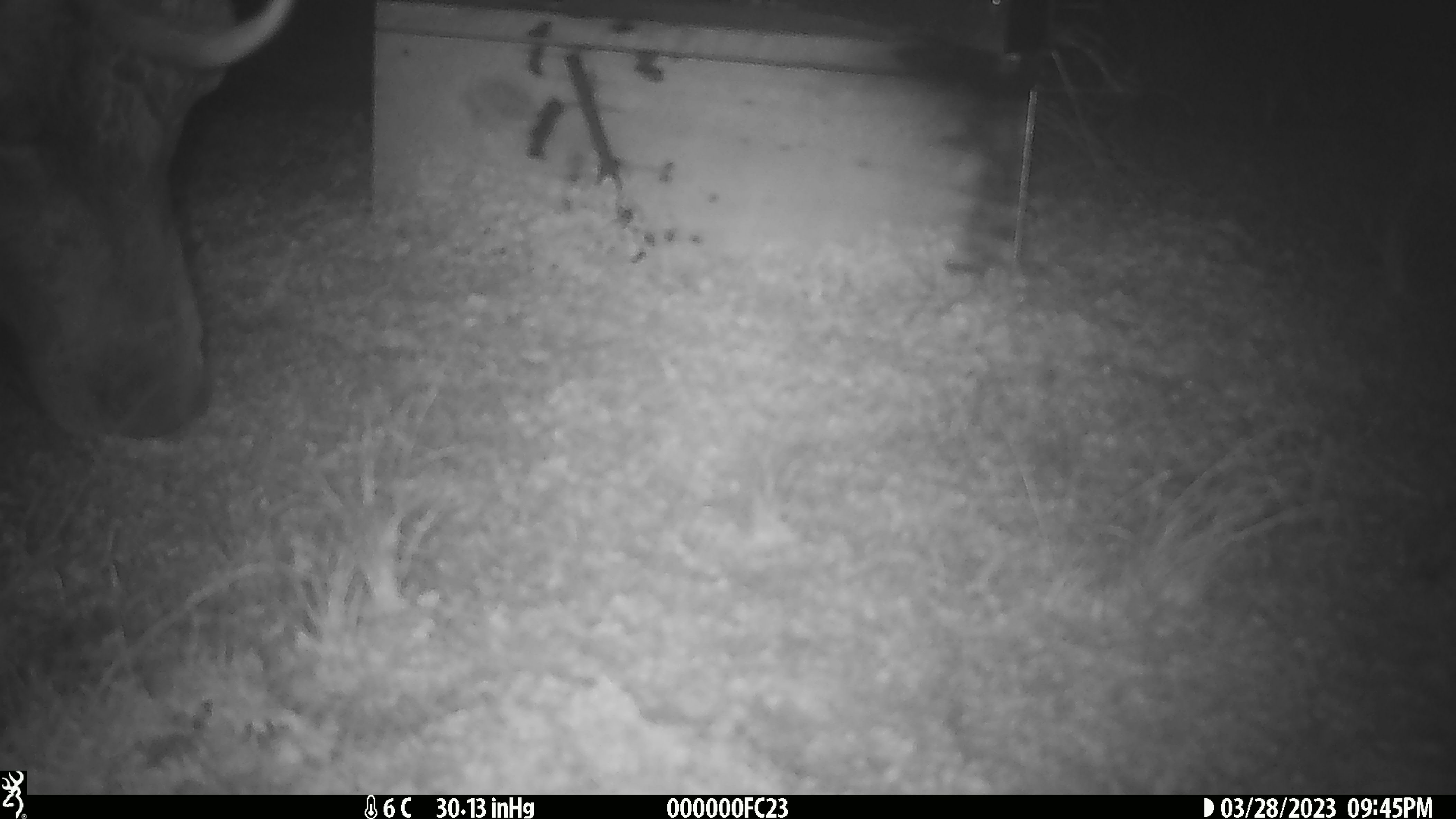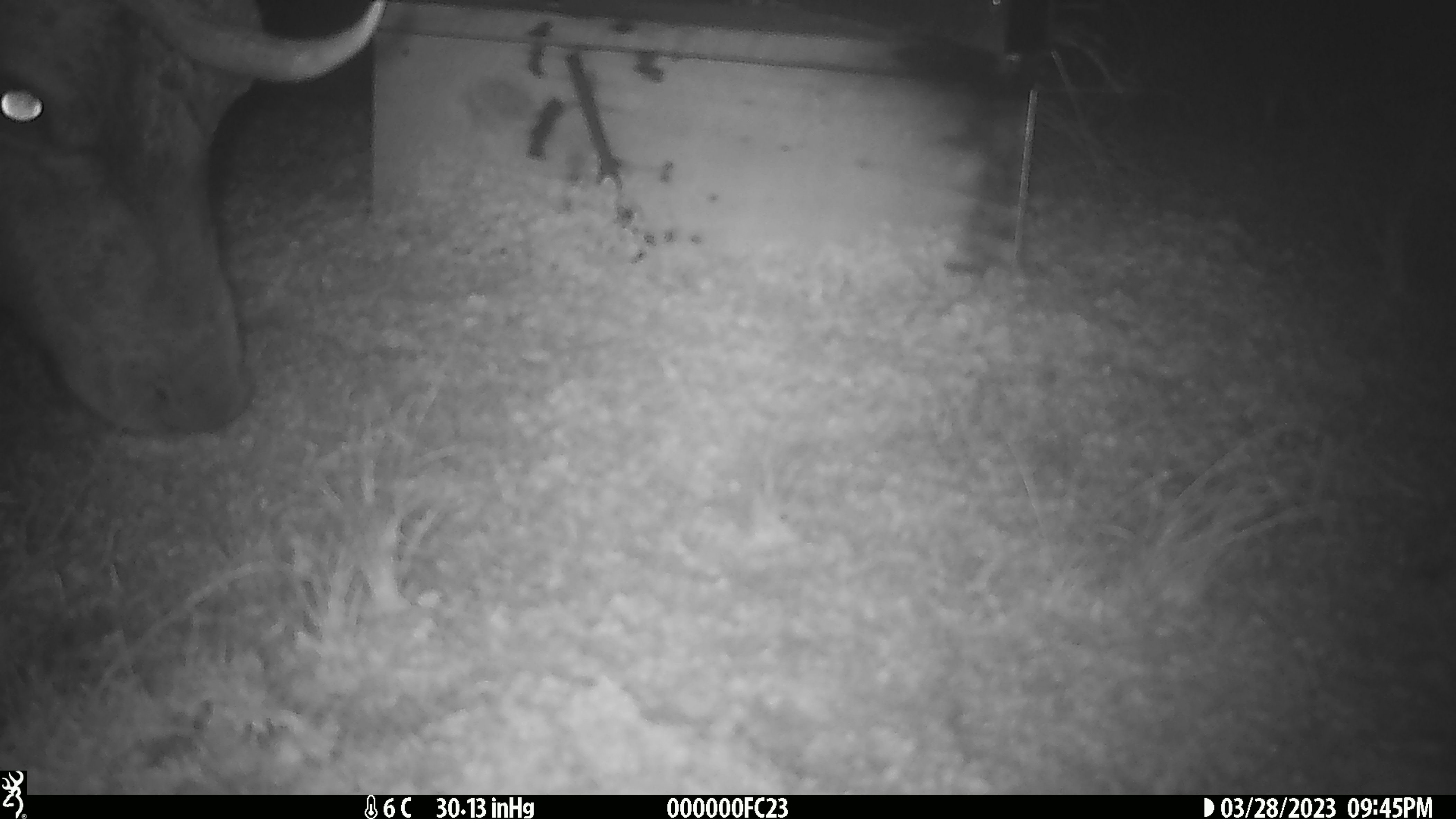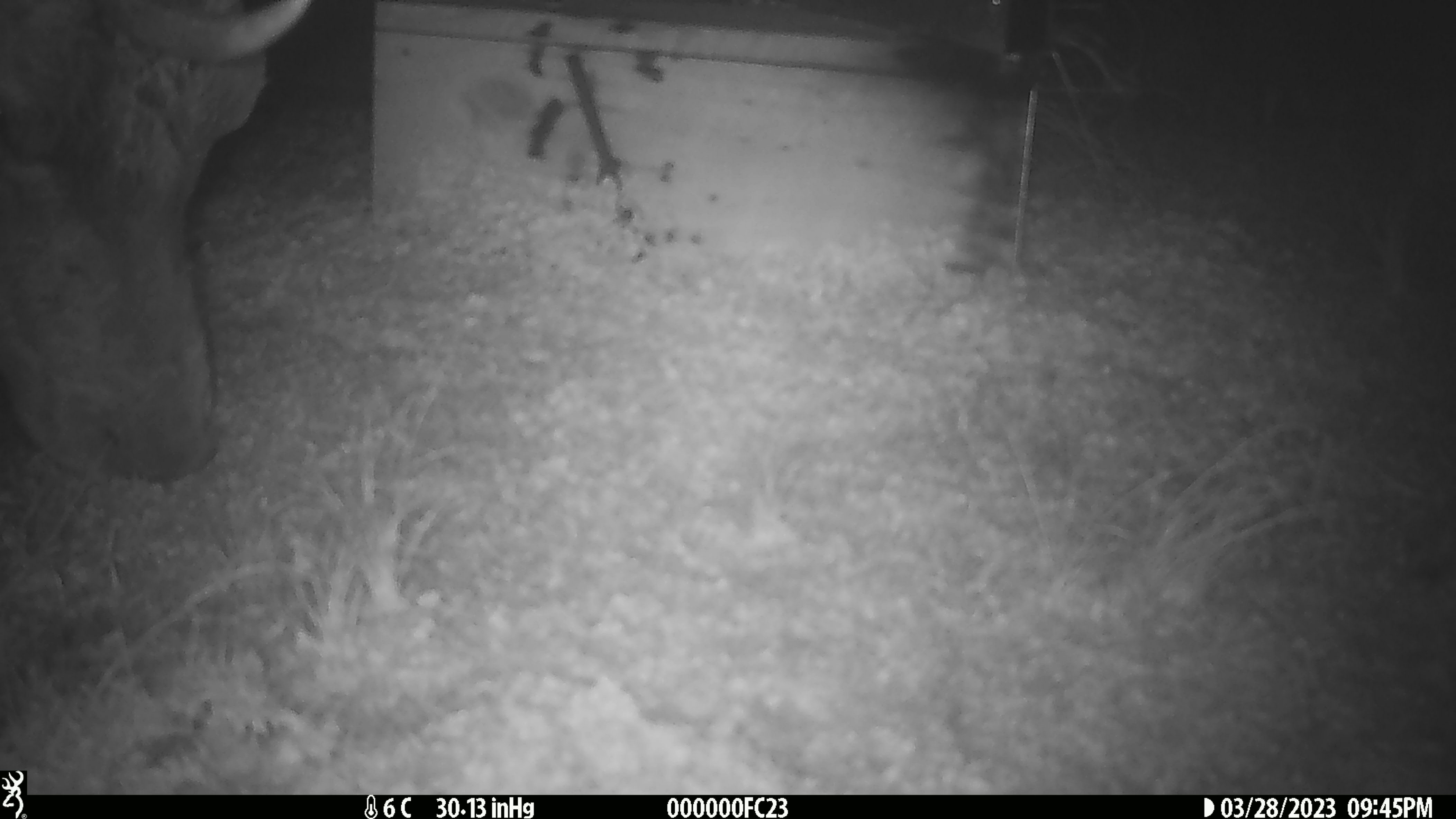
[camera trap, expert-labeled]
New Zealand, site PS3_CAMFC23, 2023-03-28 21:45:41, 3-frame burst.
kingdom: Animalia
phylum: Chordata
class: Mammalia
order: Artiodactyla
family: Cervidae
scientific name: Cervidae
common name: deer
Deer (Cervidae).